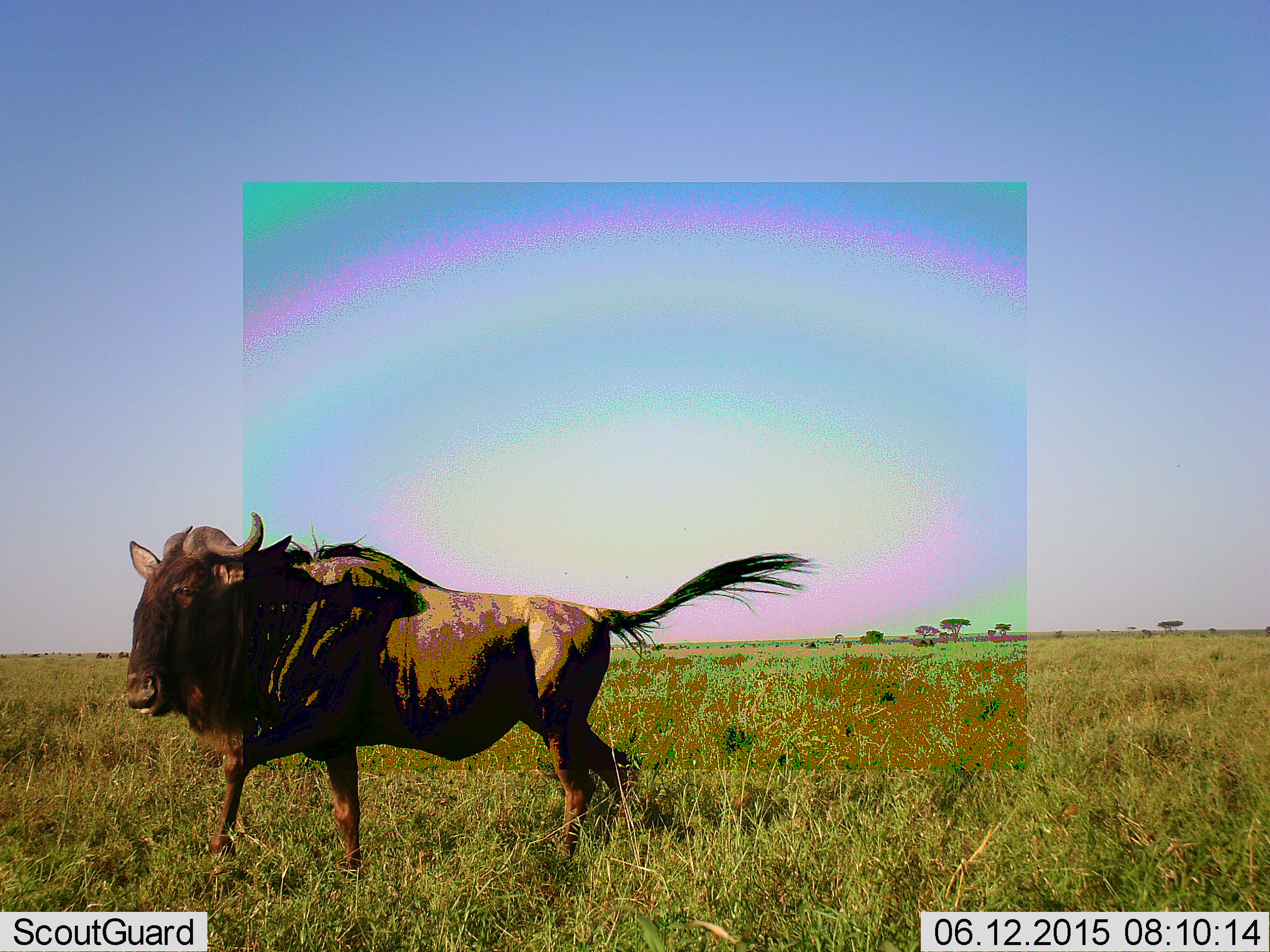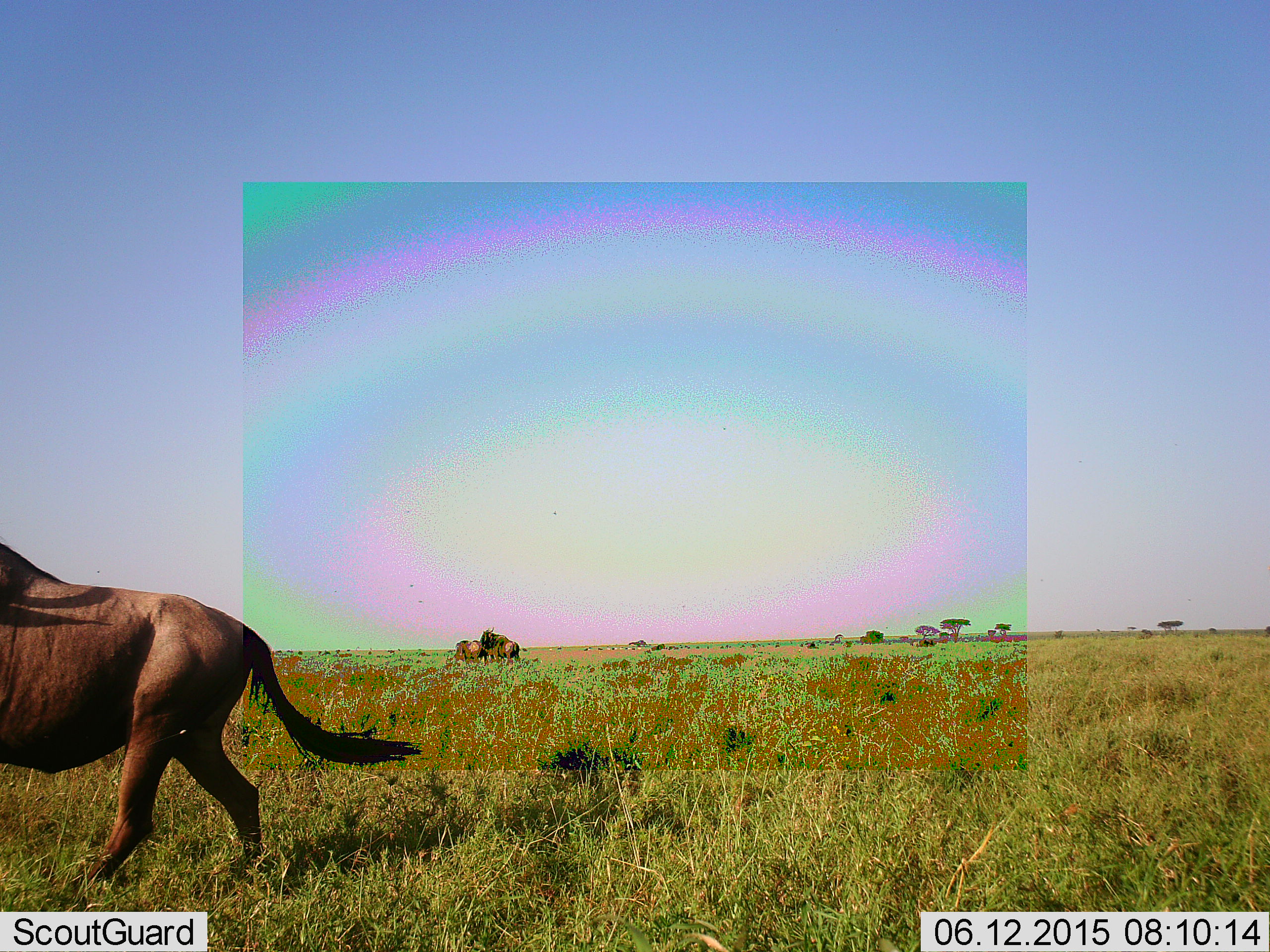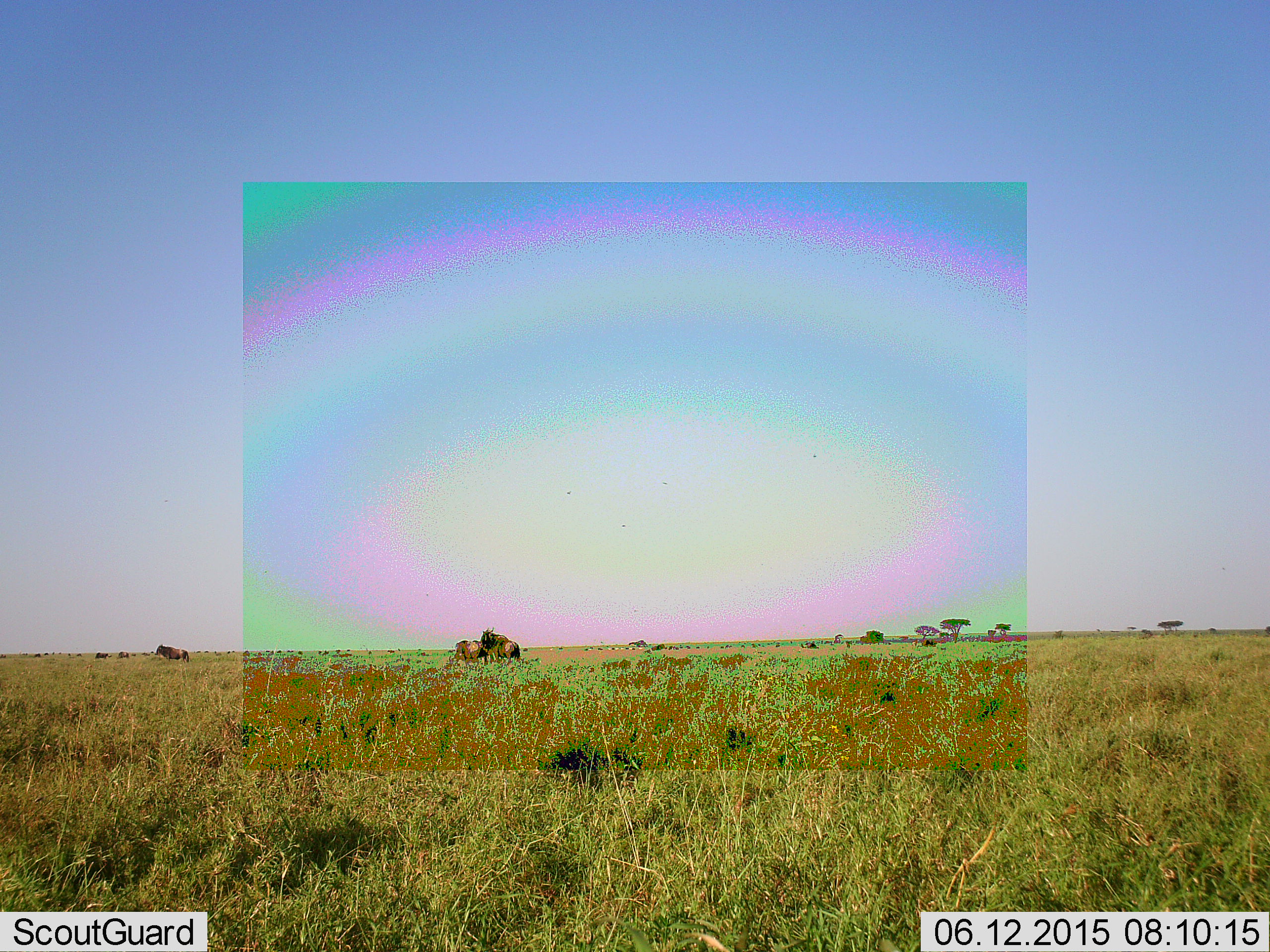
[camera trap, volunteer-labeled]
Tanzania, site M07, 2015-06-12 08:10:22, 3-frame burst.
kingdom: Animalia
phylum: Chordata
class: Mammalia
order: Artiodactyla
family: Bovidae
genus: Connochaetes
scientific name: Connochaetes taurinus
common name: blue wildebeest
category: wildebeest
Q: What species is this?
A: Wildebeest (blue wildebeest) (Connochaetes taurinus).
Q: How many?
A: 3.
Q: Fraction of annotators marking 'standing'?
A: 50%.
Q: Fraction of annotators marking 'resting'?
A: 0%.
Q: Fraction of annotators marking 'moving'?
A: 100%.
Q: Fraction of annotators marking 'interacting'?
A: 10%.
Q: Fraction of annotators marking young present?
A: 0%.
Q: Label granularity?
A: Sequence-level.